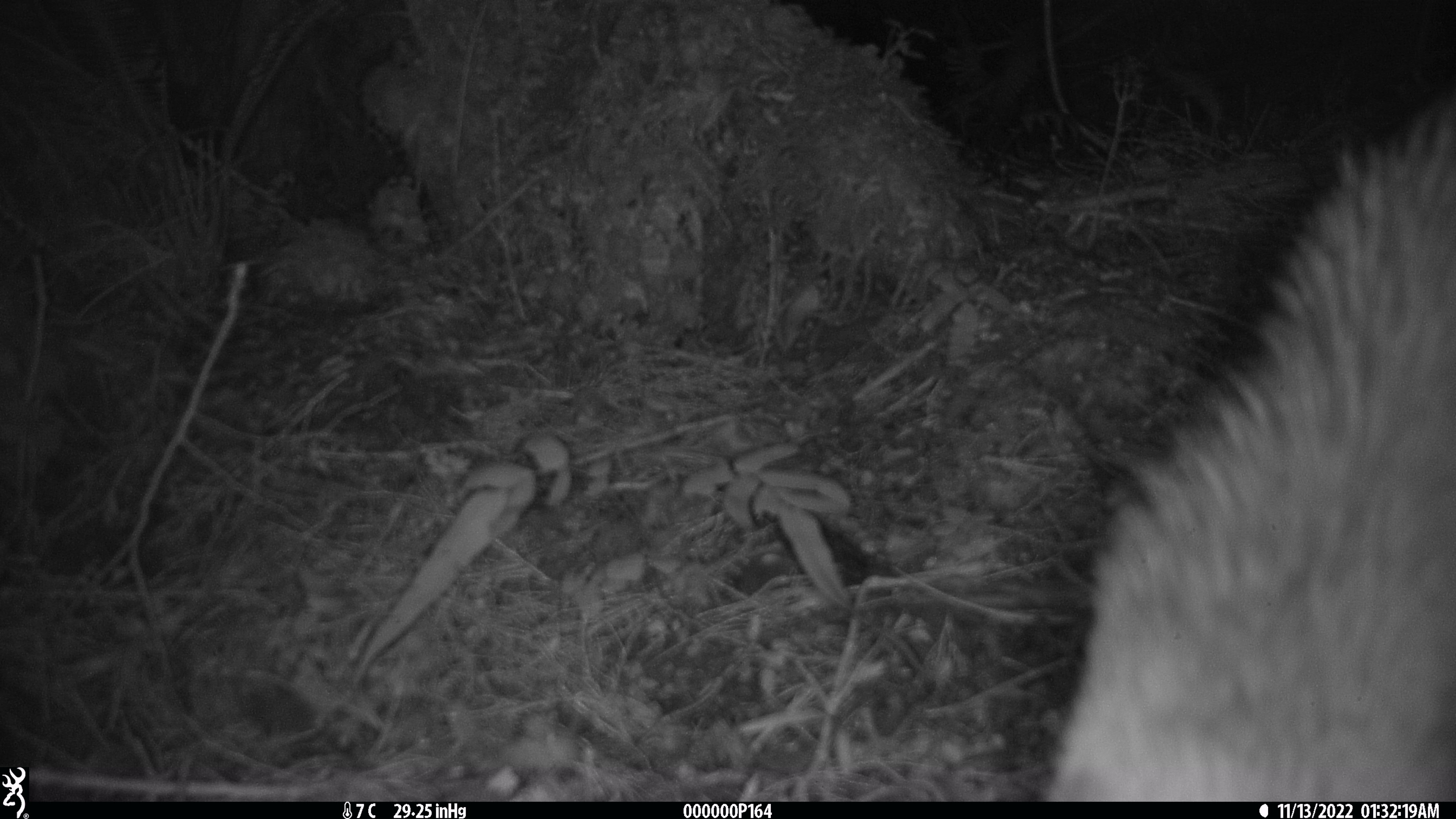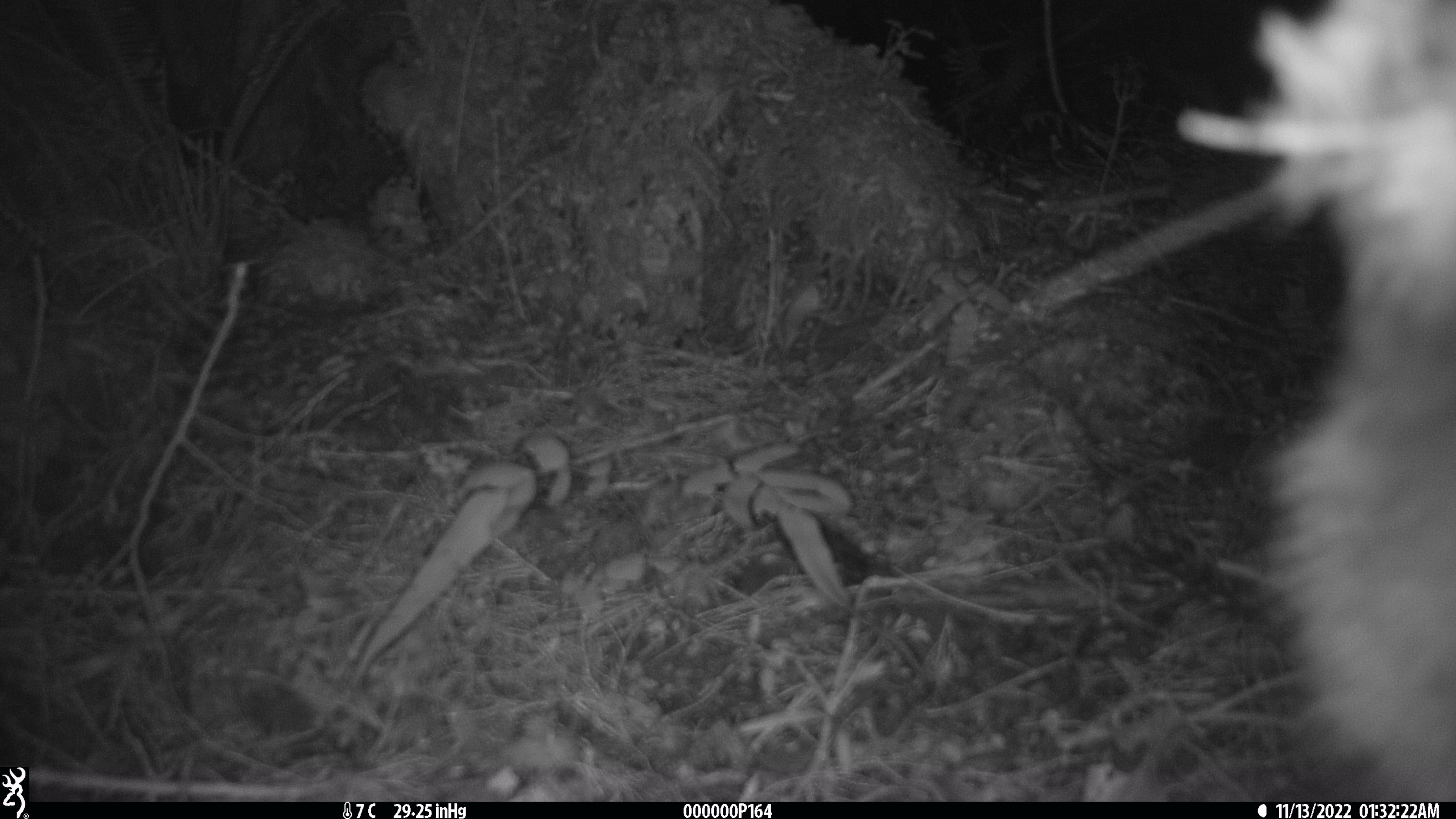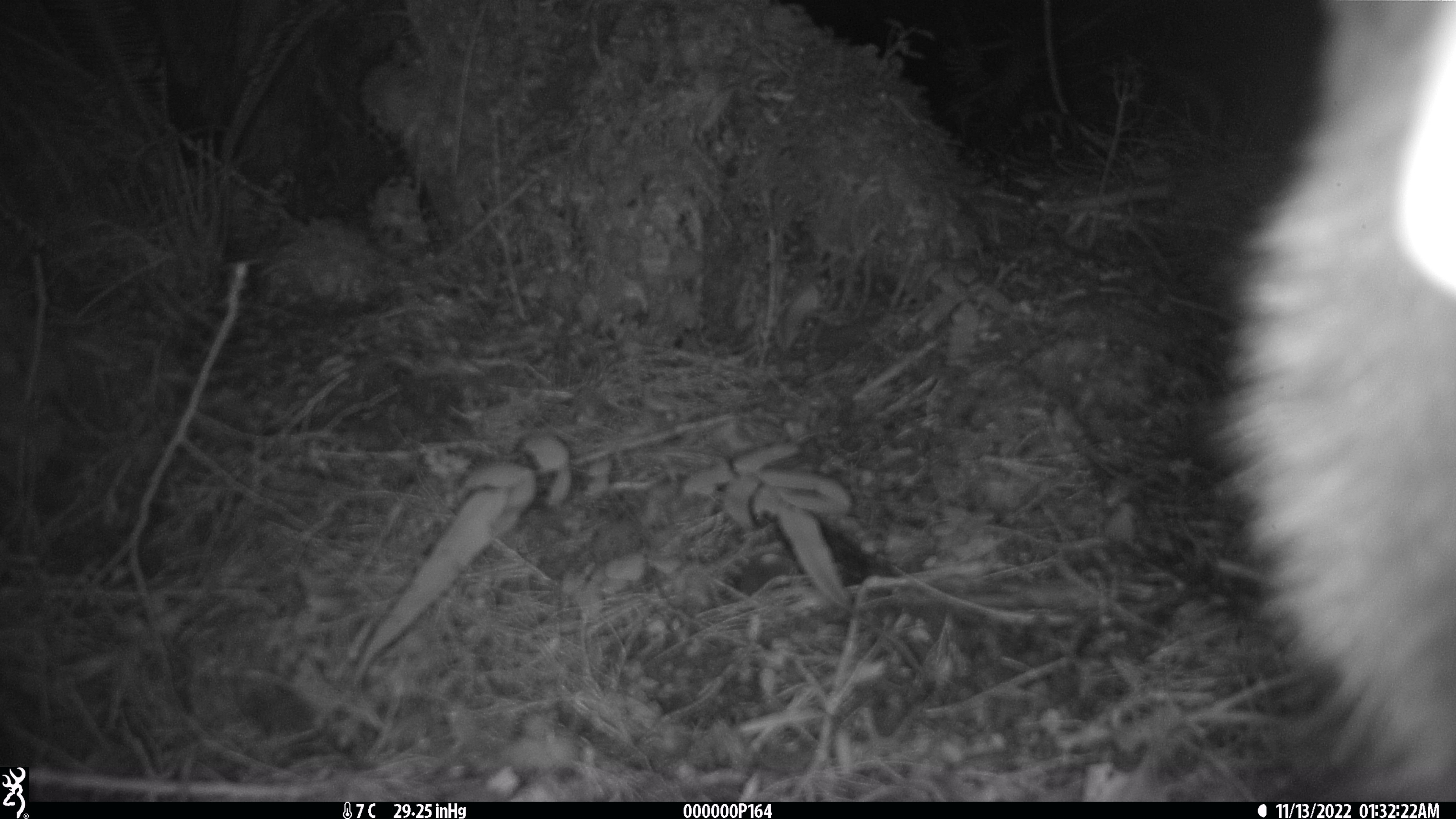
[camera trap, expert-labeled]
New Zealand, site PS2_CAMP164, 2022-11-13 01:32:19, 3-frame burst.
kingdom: Animalia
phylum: Chordata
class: Aves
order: Apterygiformes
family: Apterygidae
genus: Apteryx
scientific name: Apteryx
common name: kiwi